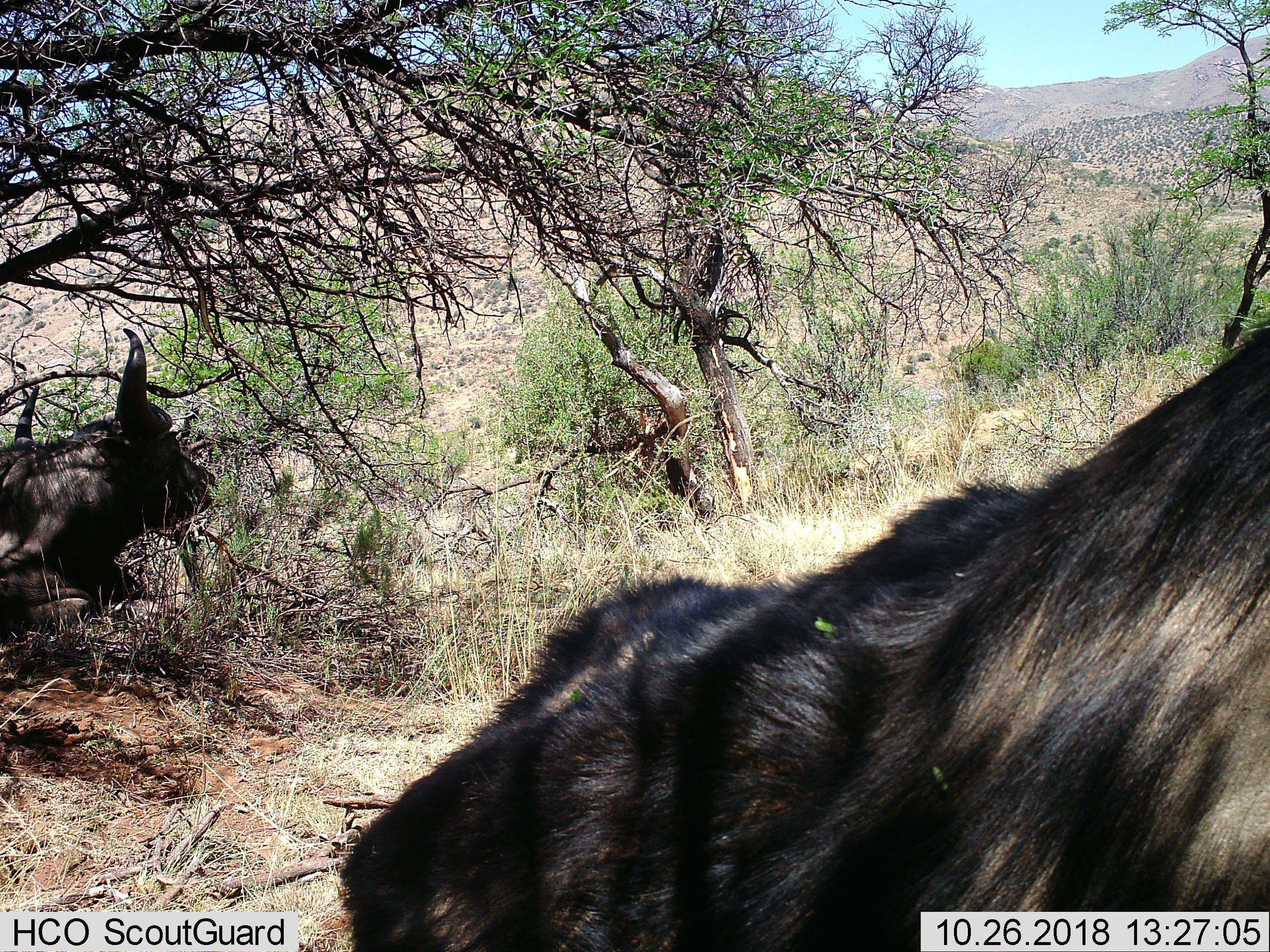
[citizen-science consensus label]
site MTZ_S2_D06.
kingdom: Animalia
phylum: Chordata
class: Mammalia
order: Artiodactyla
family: Bovidae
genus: Syncerus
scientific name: Syncerus caffer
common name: african buffalo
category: buffalo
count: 2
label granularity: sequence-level